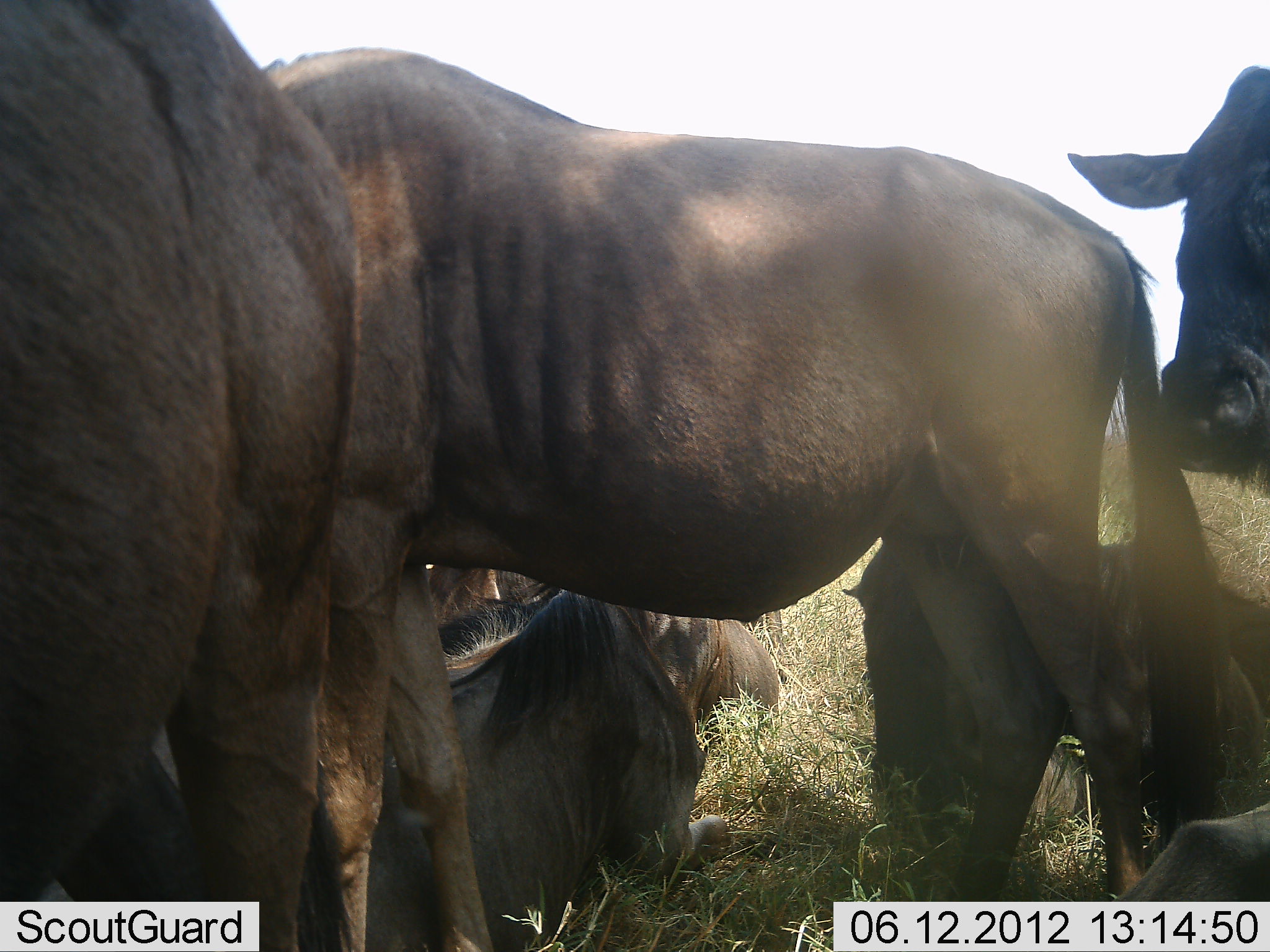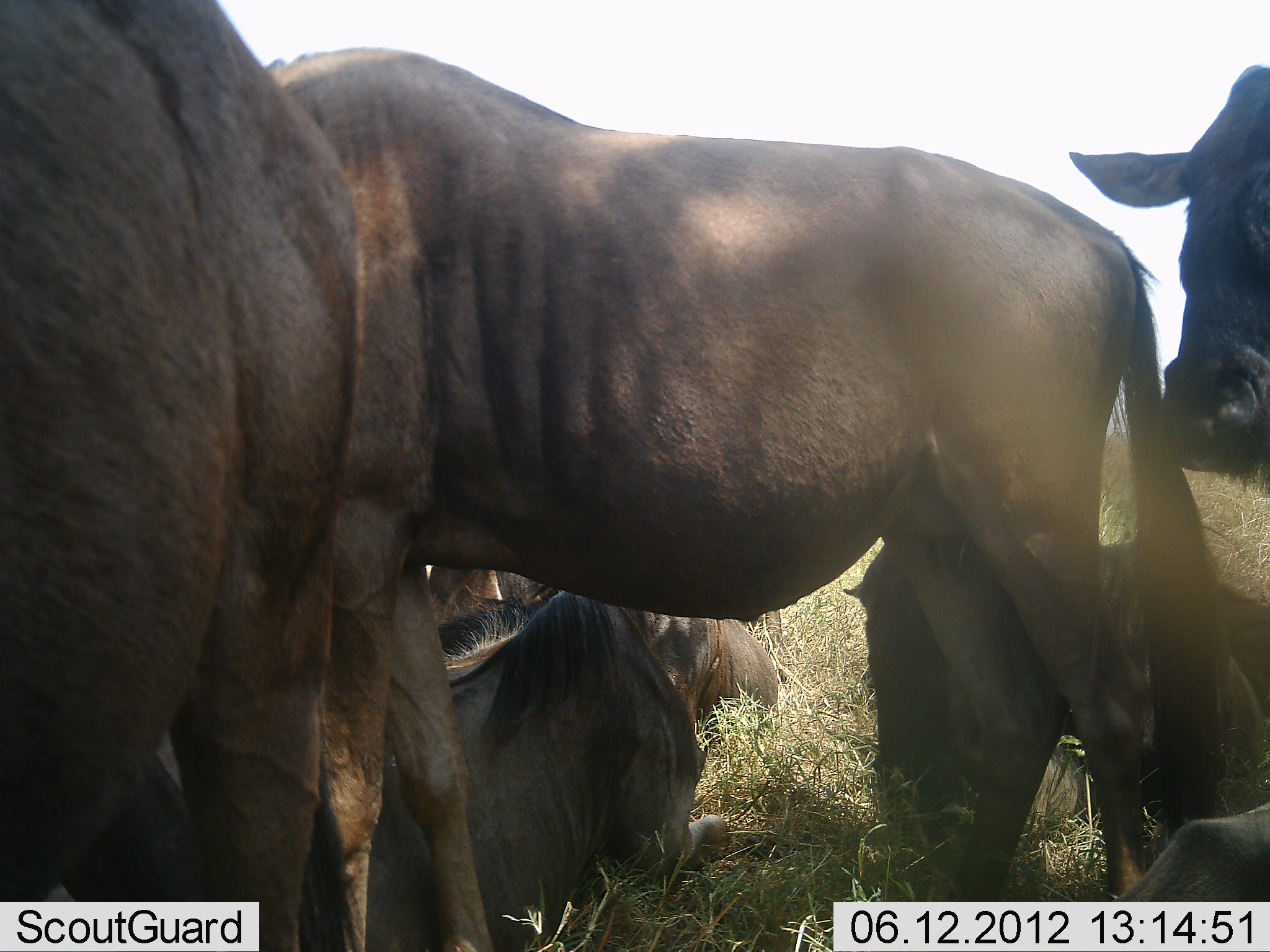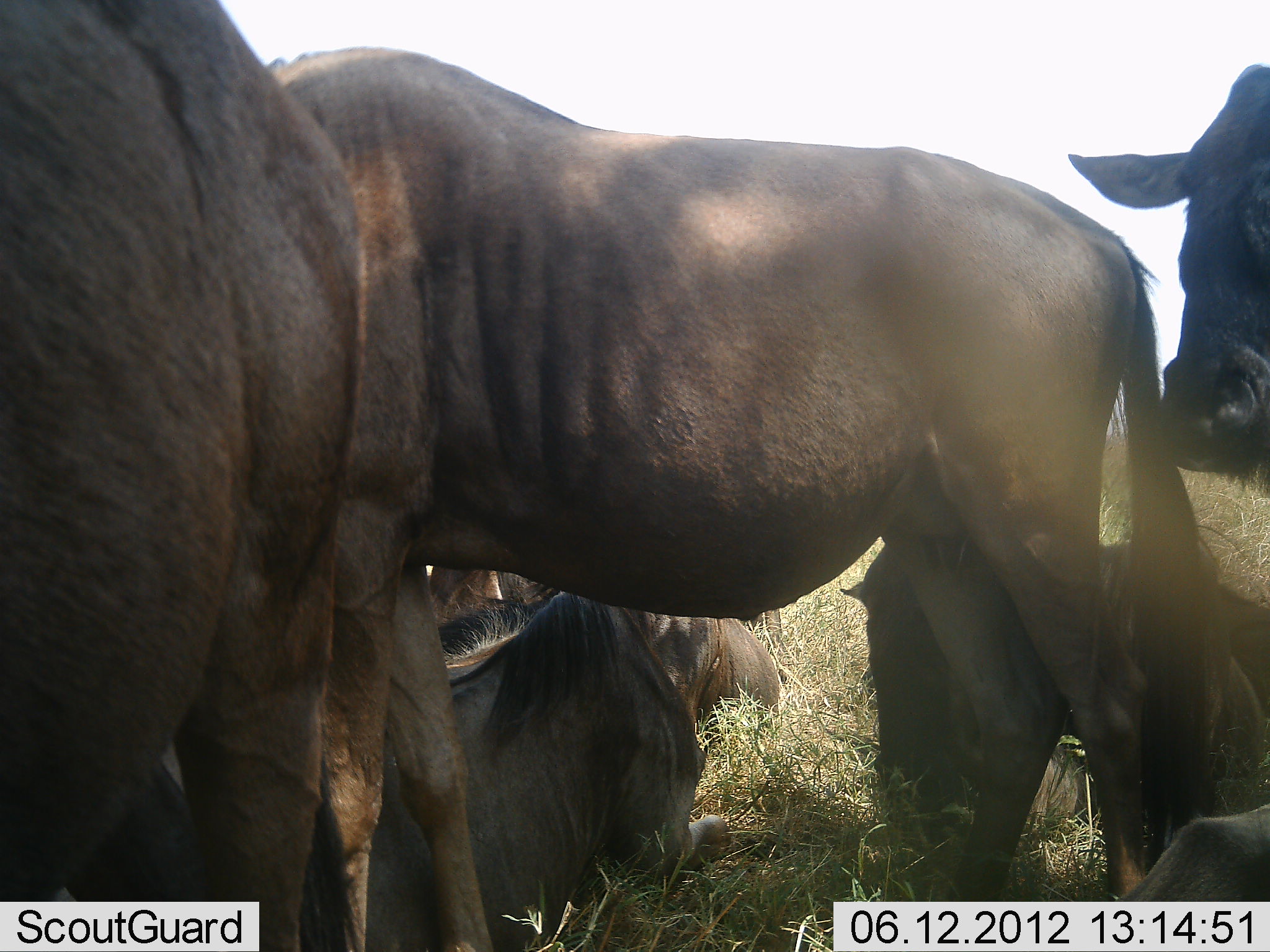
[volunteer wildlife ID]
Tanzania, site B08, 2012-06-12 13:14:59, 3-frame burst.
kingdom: Animalia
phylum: Chordata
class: Mammalia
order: Artiodactyla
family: Bovidae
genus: Connochaetes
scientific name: Connochaetes taurinus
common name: blue wildebeest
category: wildebeest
Wildebeest (blue wildebeest) (Connochaetes taurinus), count 7. Behavior (volunteer vote fractions): standing 80%, resting 100%, moving 10%, interacting 10%. Young present (vote fraction): 0%. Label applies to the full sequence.